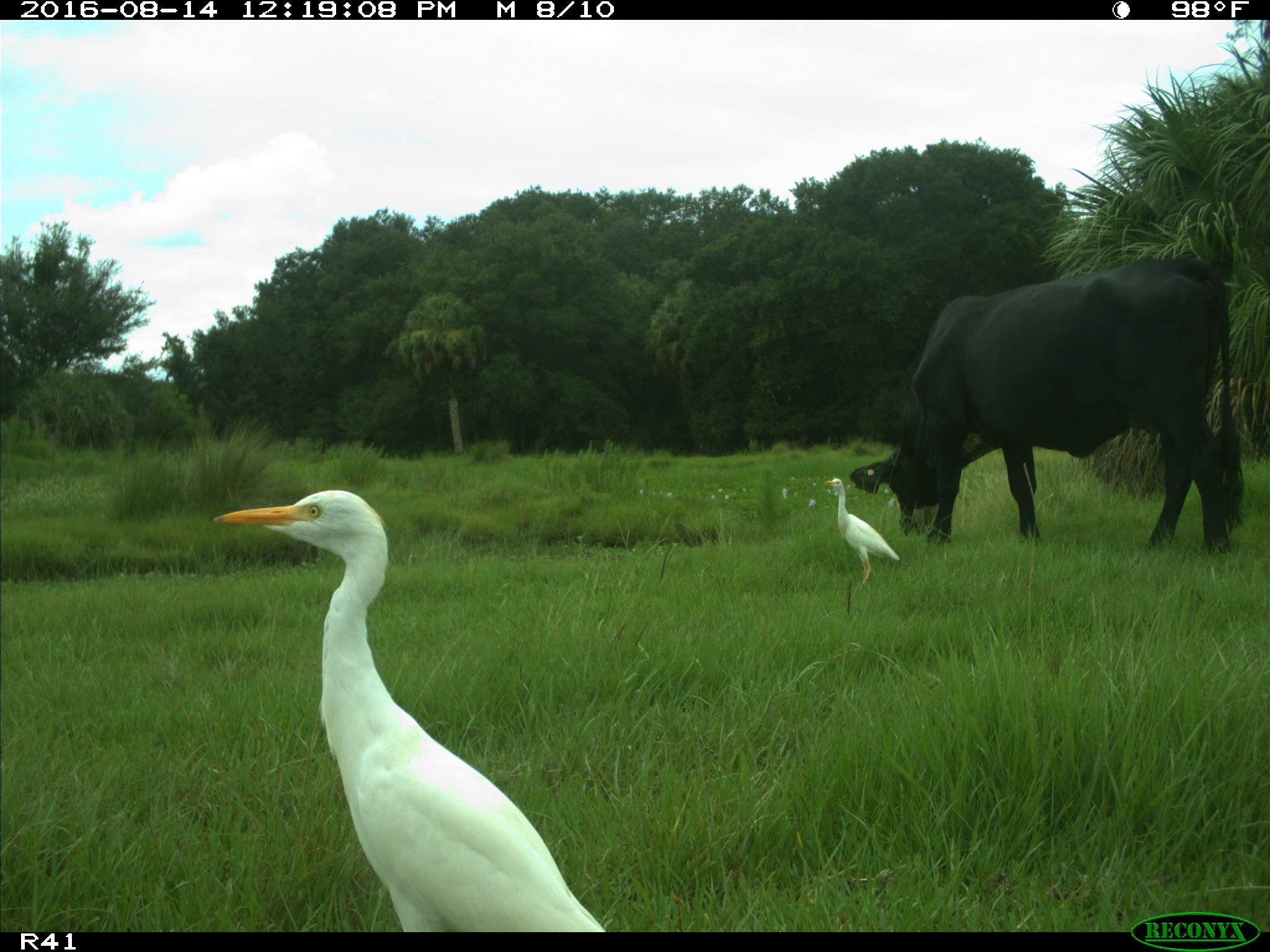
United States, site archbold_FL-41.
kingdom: Animalia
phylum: Chordata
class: Mammalia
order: Artiodactyla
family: Bovidae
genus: Bos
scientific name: Bos taurus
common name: domestic cow